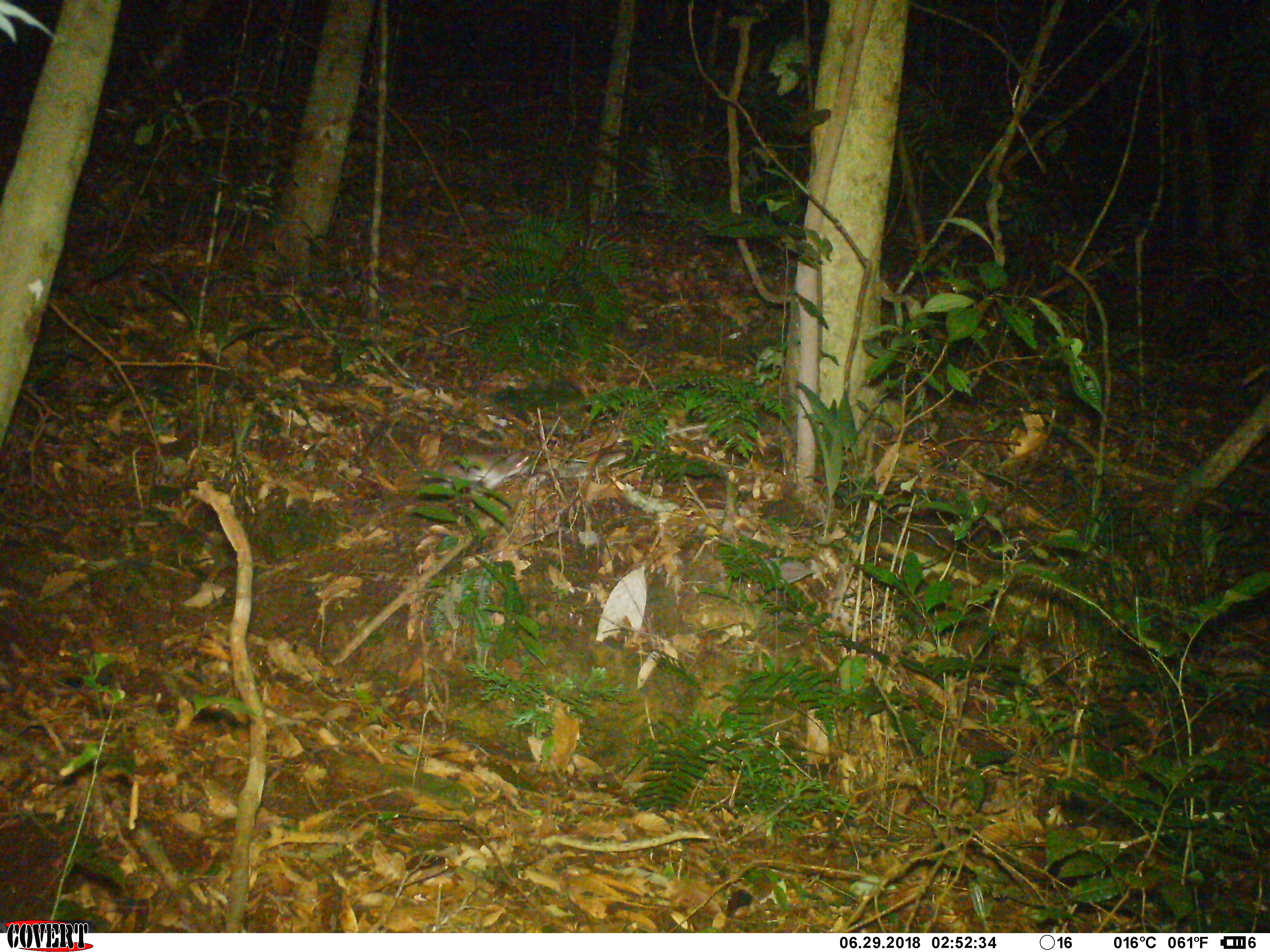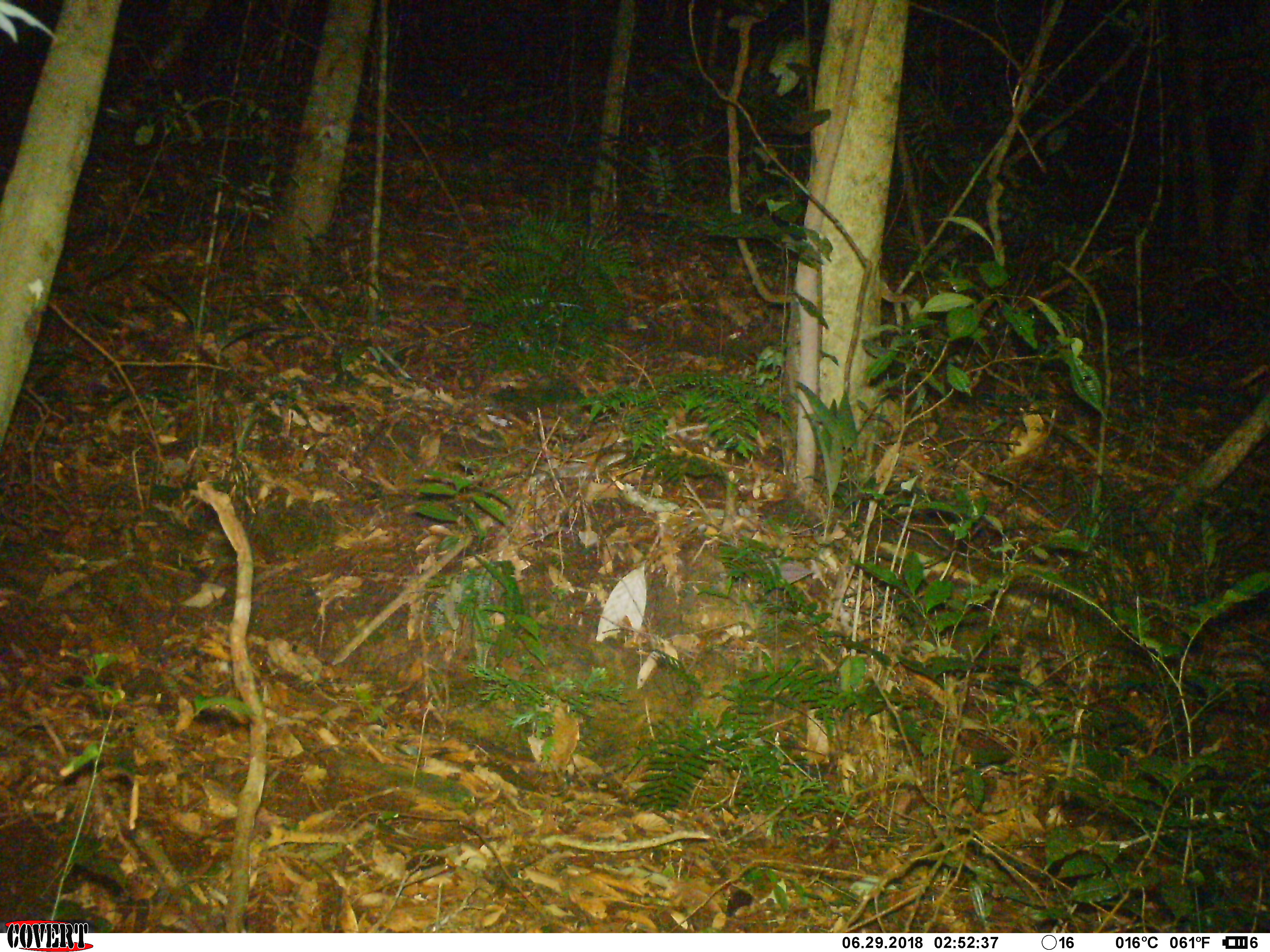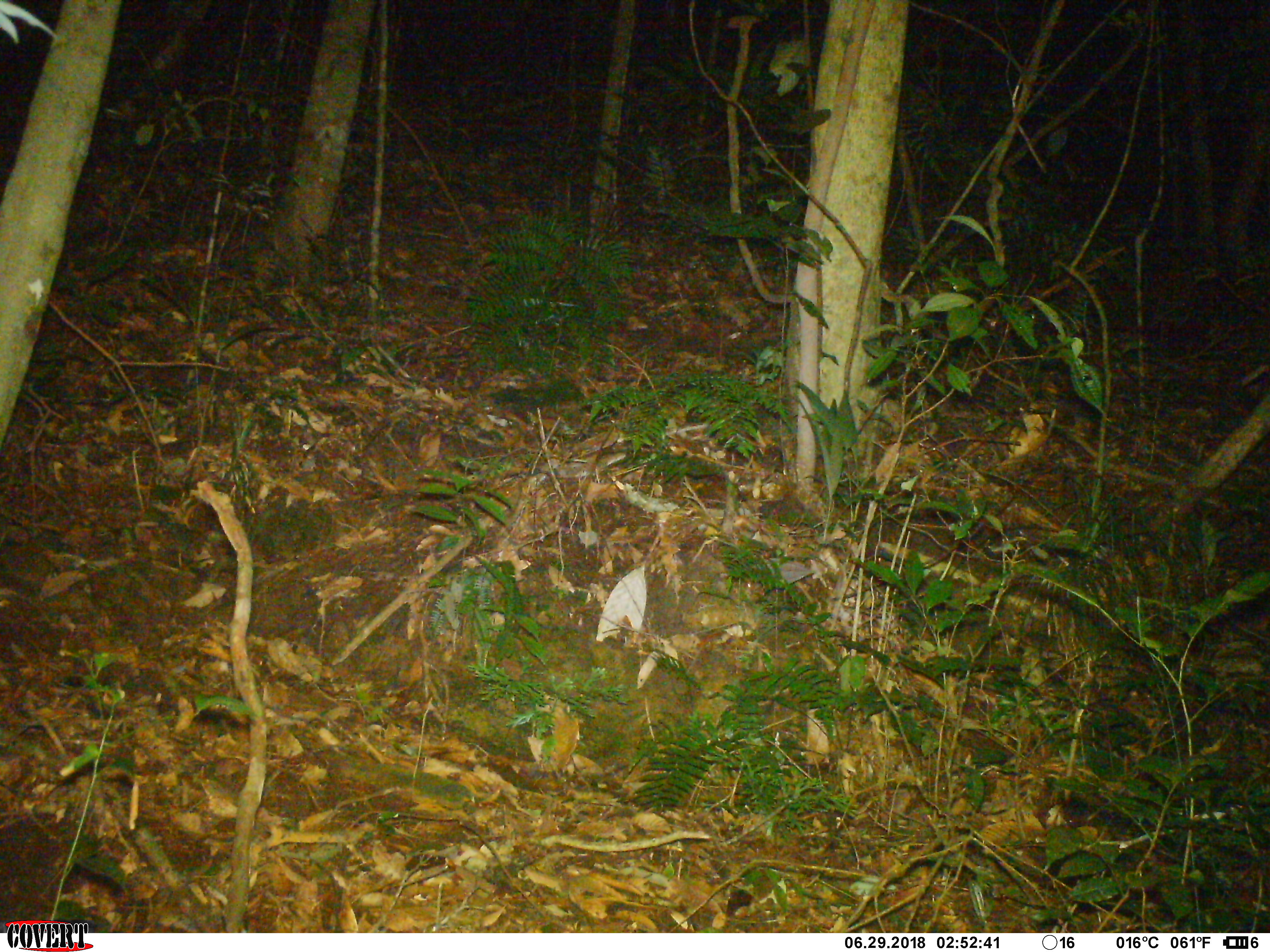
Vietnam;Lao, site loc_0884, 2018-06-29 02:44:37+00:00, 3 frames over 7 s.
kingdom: Animalia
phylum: Chordata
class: Mammalia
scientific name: Mammalia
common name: mammal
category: unidentified small mammal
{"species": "unidentified small mammal (mammal) (Mammalia)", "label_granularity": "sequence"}